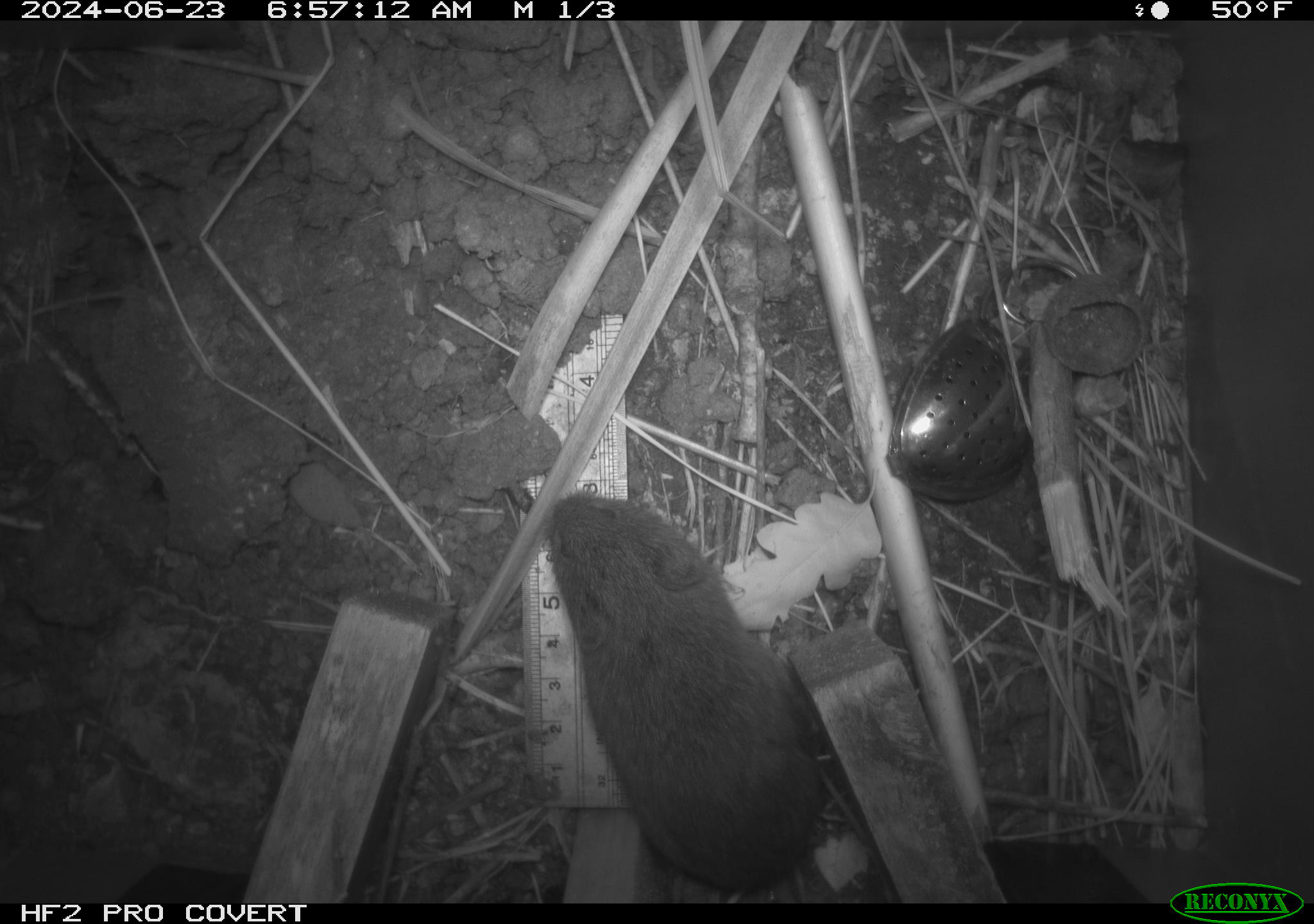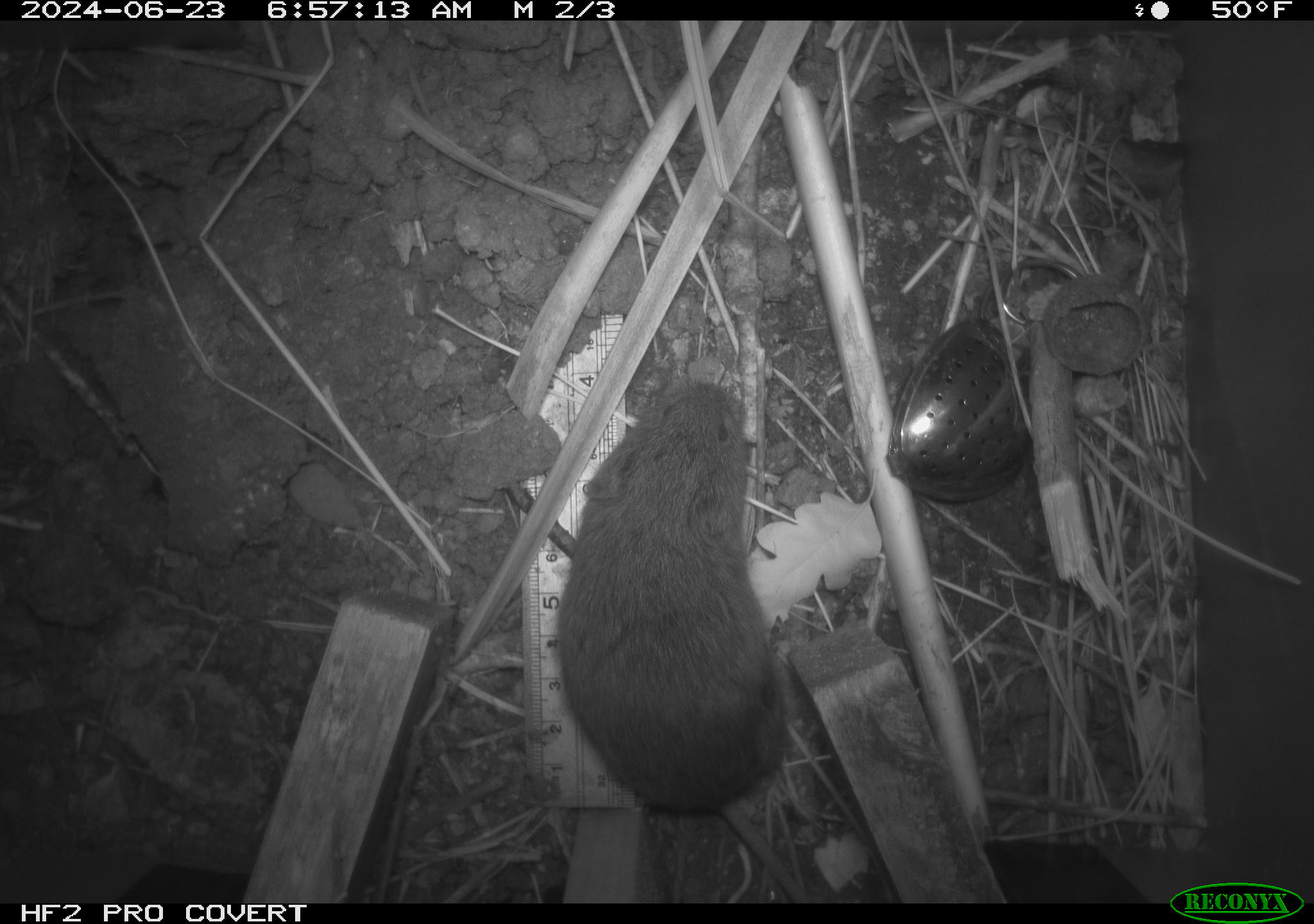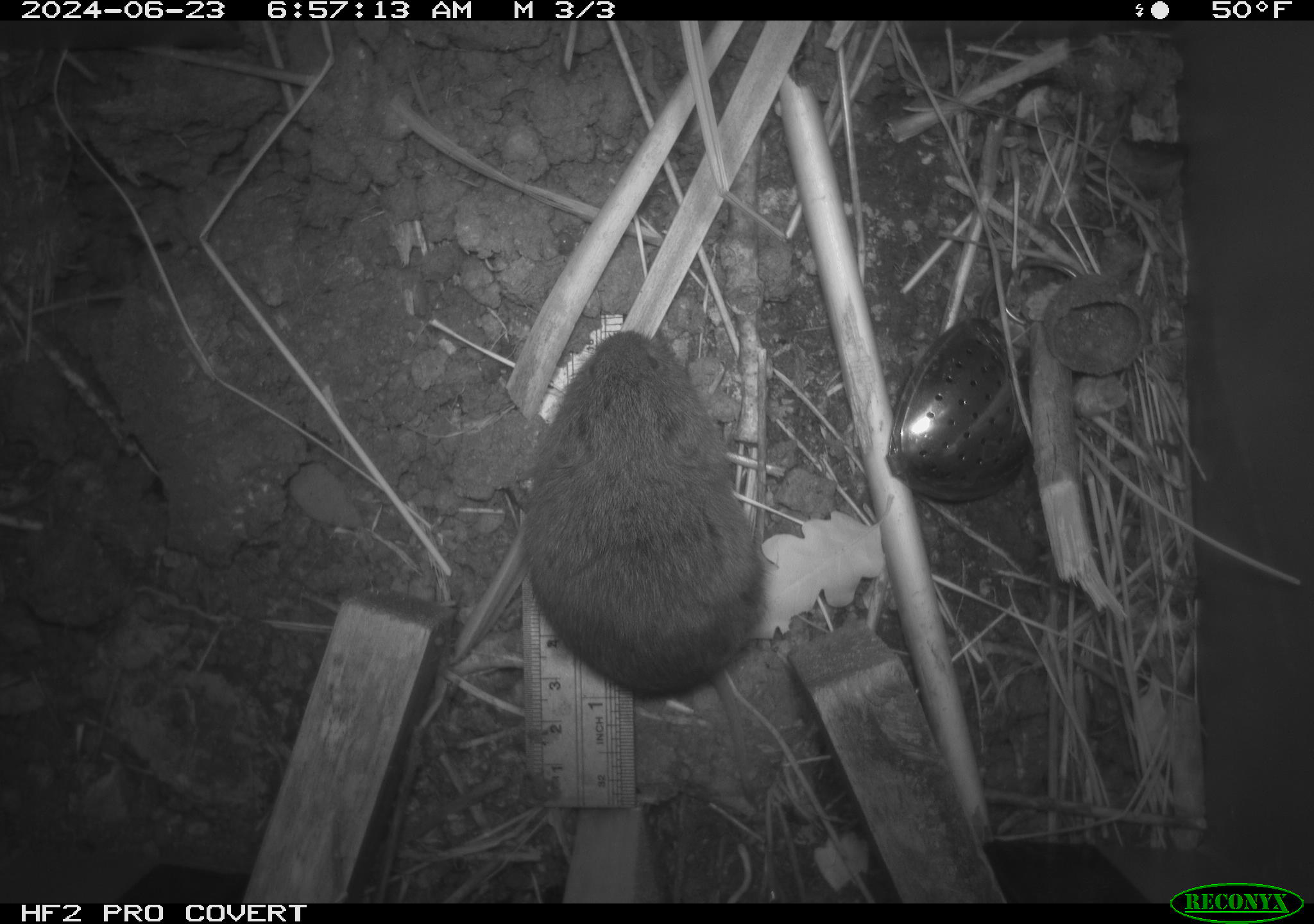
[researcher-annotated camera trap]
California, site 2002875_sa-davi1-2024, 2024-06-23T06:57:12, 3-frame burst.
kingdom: Animalia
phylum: Chordata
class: Mammalia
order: Rodentia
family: Cricetidae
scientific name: Arvicolinae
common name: voles, lemmings, and muskrats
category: arvicolinae subfamily